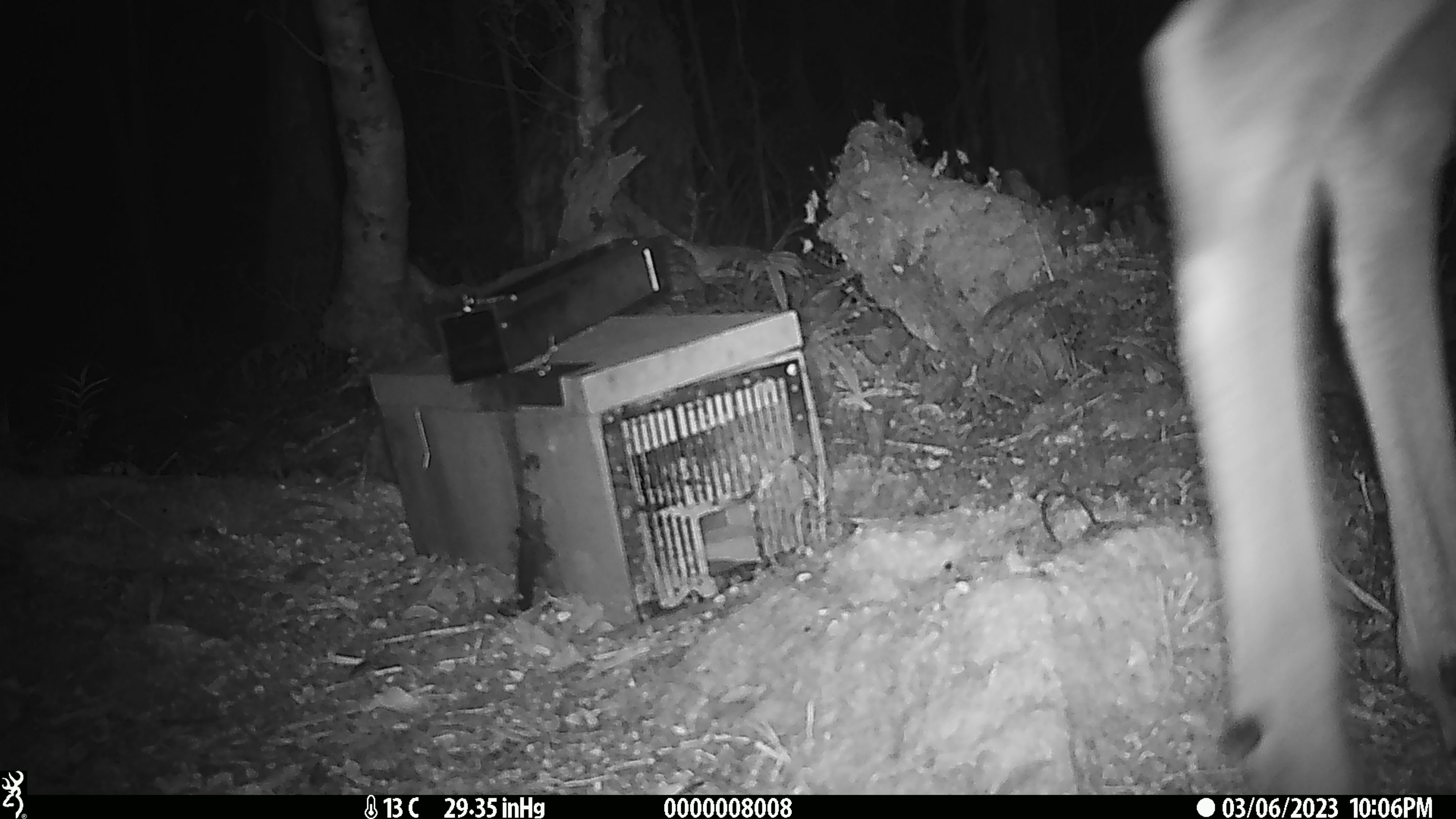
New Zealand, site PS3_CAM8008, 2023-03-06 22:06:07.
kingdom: Animalia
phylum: Chordata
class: Mammalia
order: Artiodactyla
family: Cervidae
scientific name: Cervidae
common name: deer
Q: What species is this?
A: Deer (Cervidae).